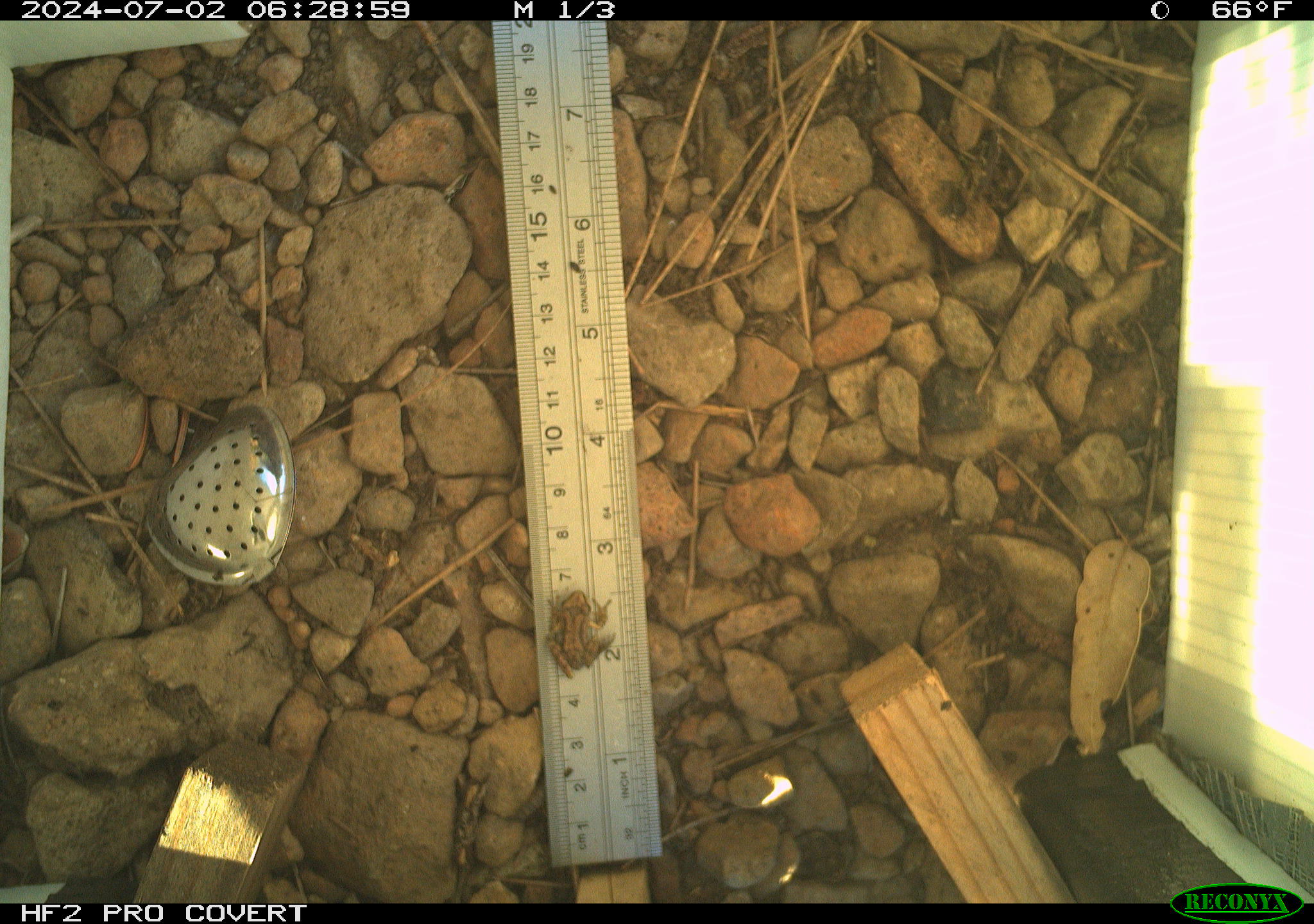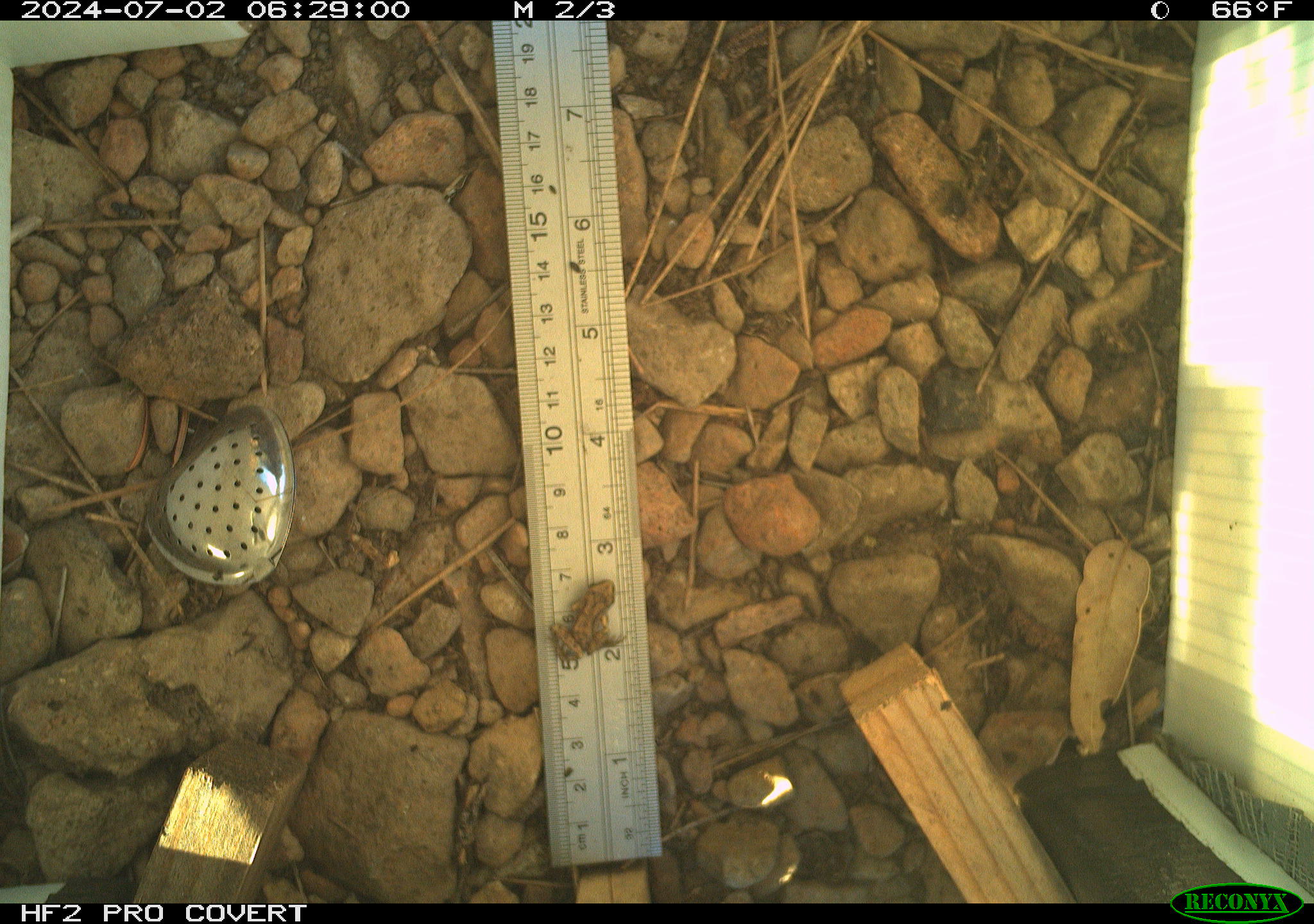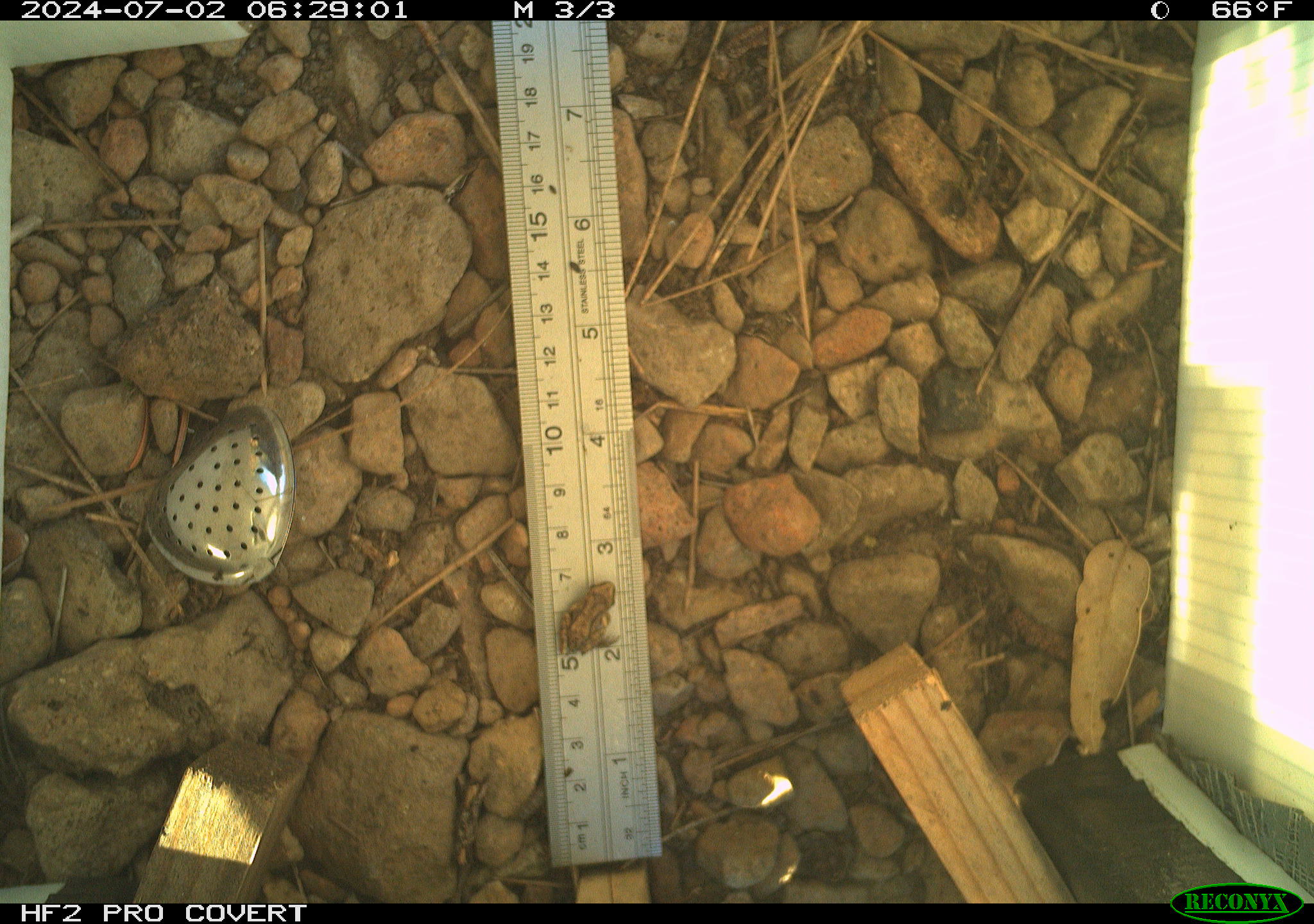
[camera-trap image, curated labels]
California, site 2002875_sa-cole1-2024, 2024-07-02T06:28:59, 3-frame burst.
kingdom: Animalia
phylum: Chordata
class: Amphibia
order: Anura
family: Hylidae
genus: Pseudacris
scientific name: Pseudacris regilla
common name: sierran treefrog